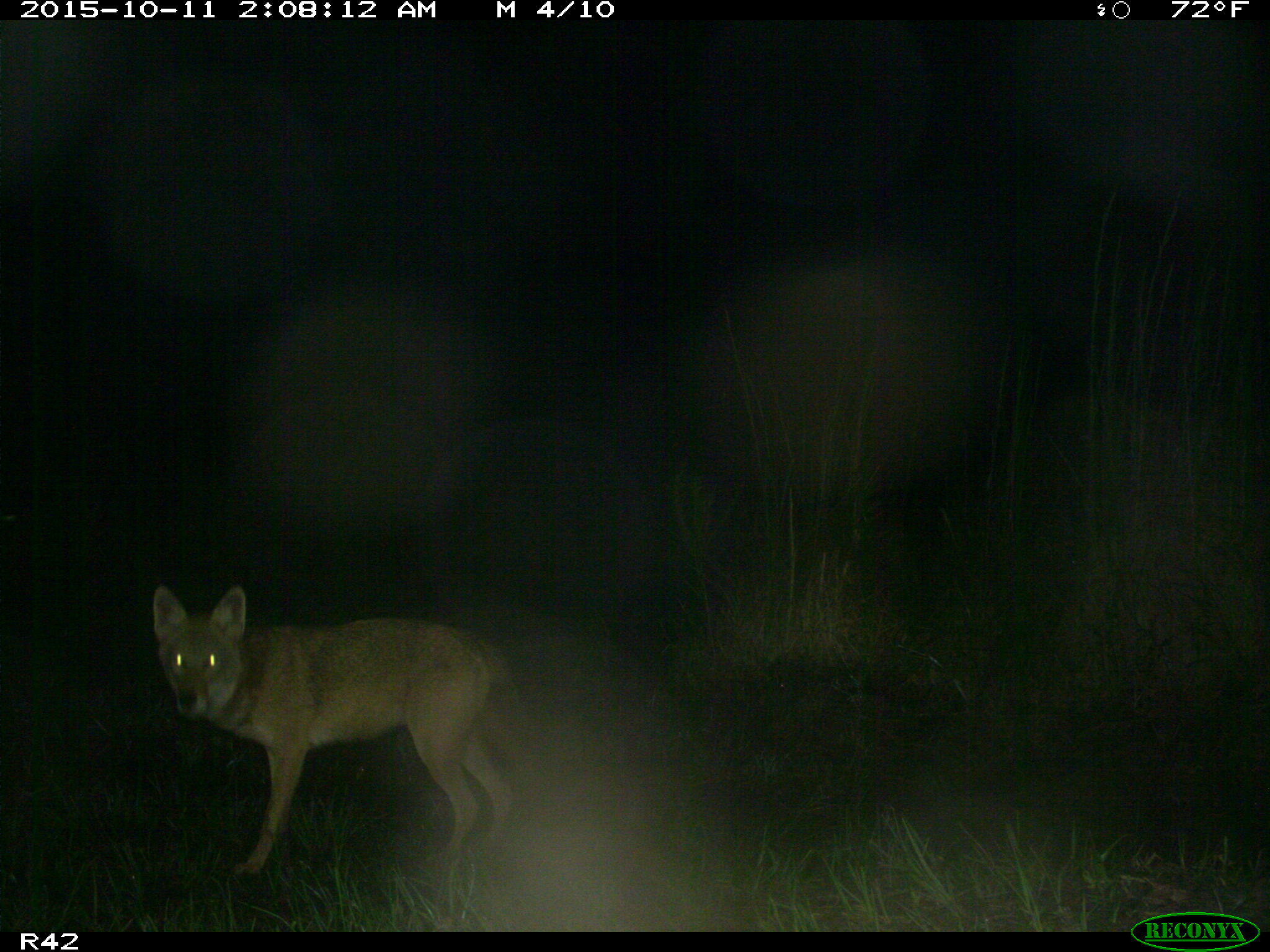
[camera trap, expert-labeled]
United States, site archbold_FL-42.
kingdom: Animalia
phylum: Chordata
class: Mammalia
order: Carnivora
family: Canidae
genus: Canis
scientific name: Canis latrans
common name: coyote